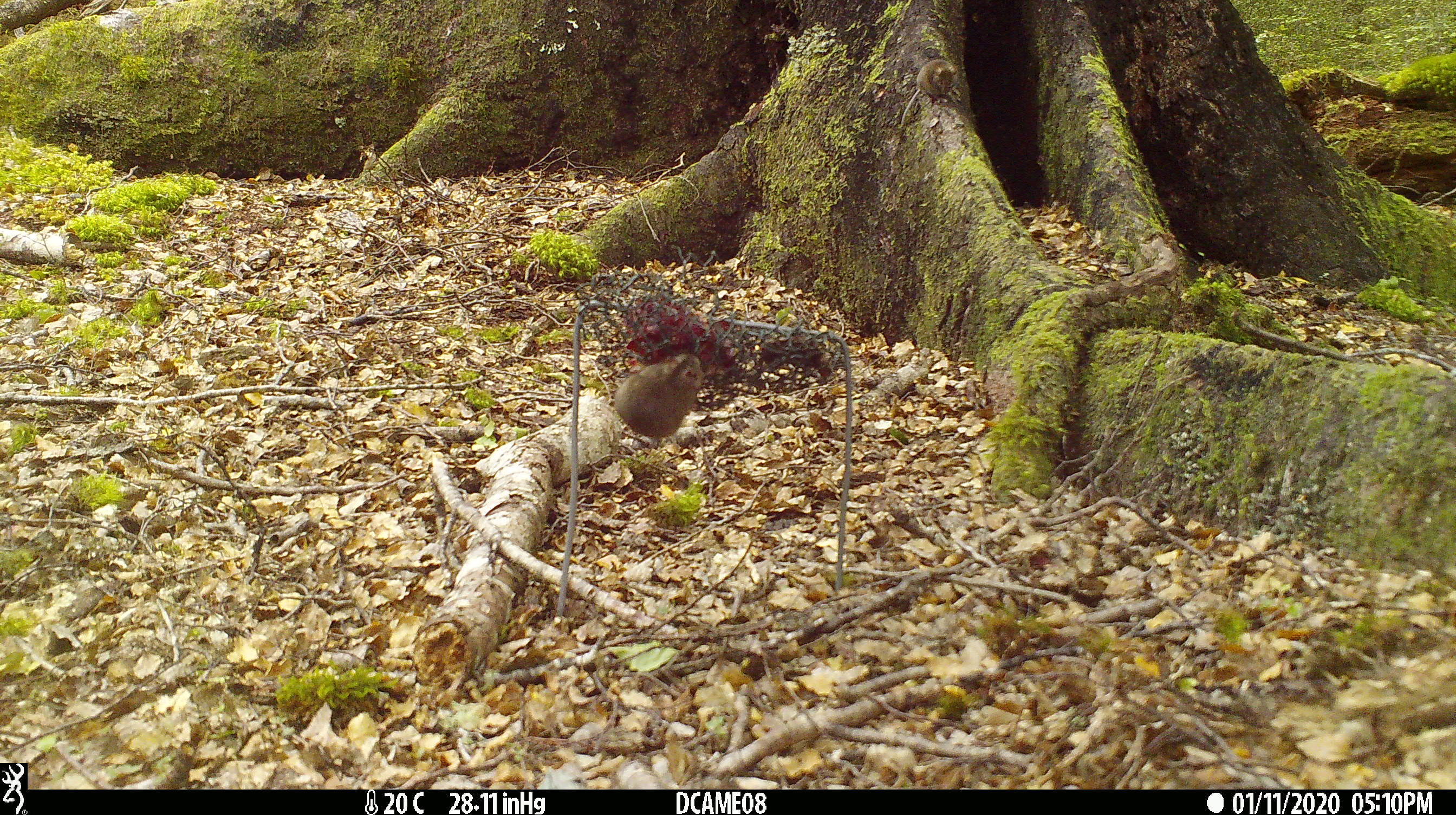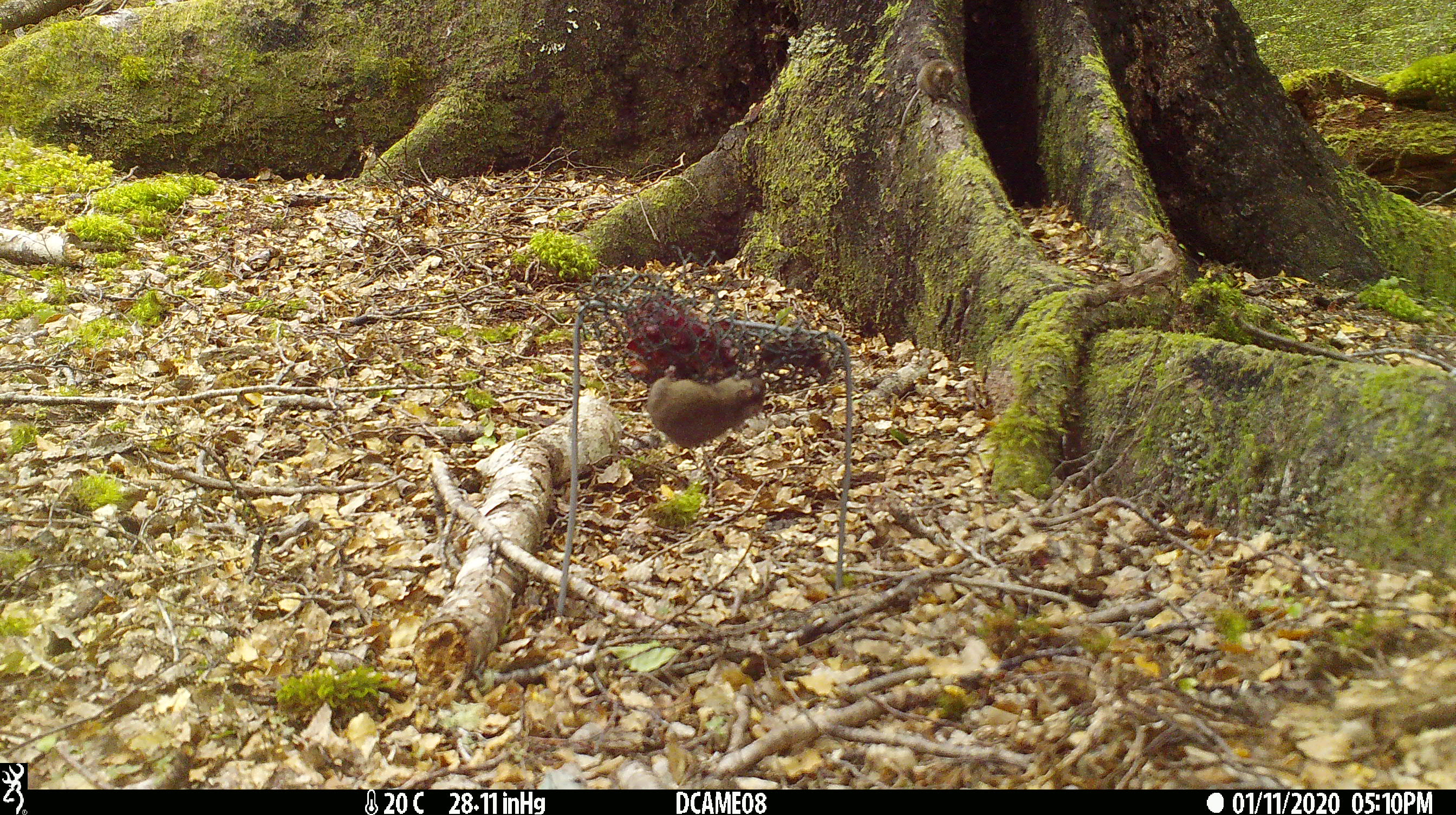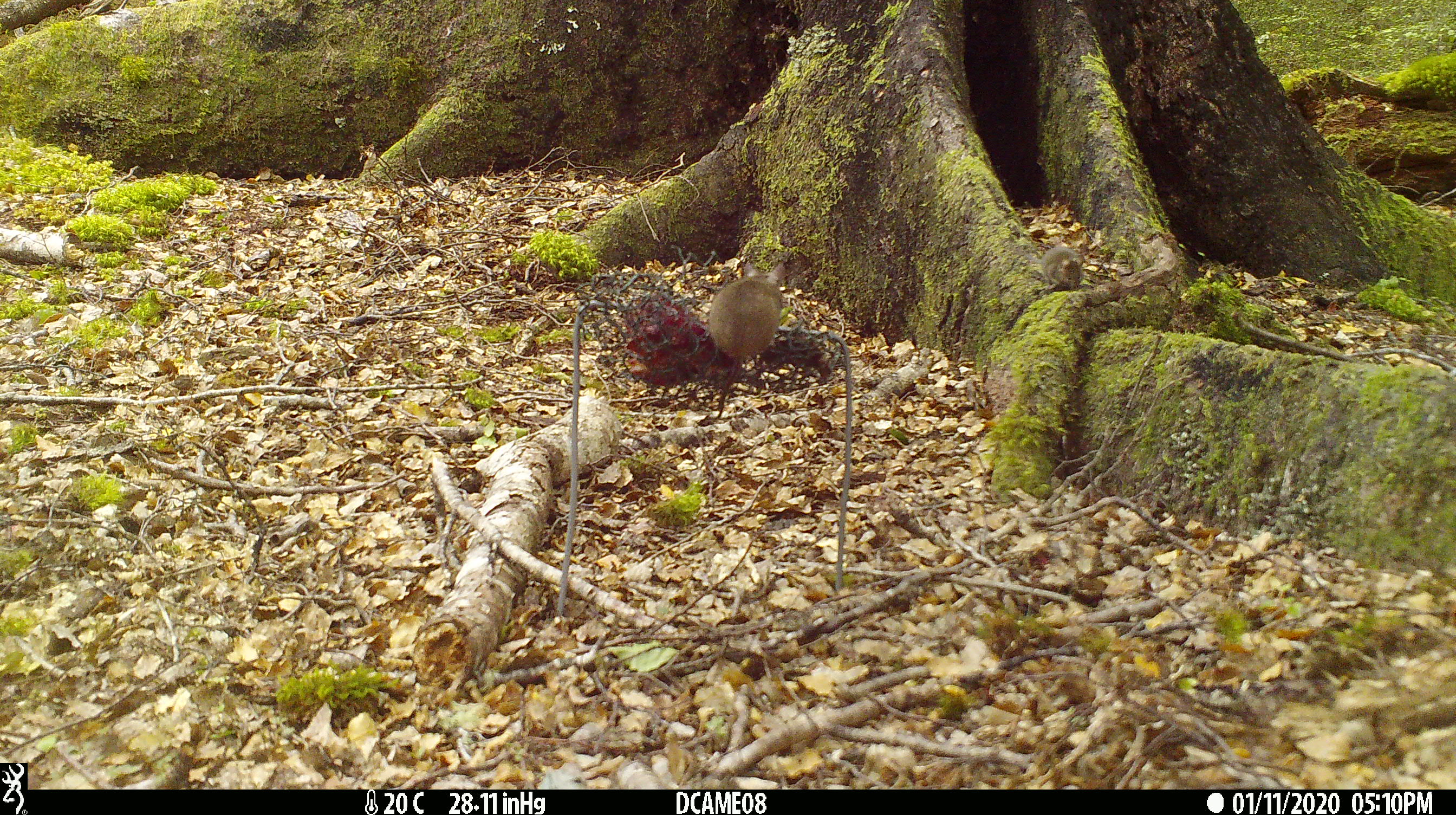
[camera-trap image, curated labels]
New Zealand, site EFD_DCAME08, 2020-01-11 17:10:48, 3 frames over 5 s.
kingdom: Animalia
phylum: Chordata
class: Mammalia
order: Rodentia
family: Muridae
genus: Mus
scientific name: Mus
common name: mouse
Mouse (Mus).